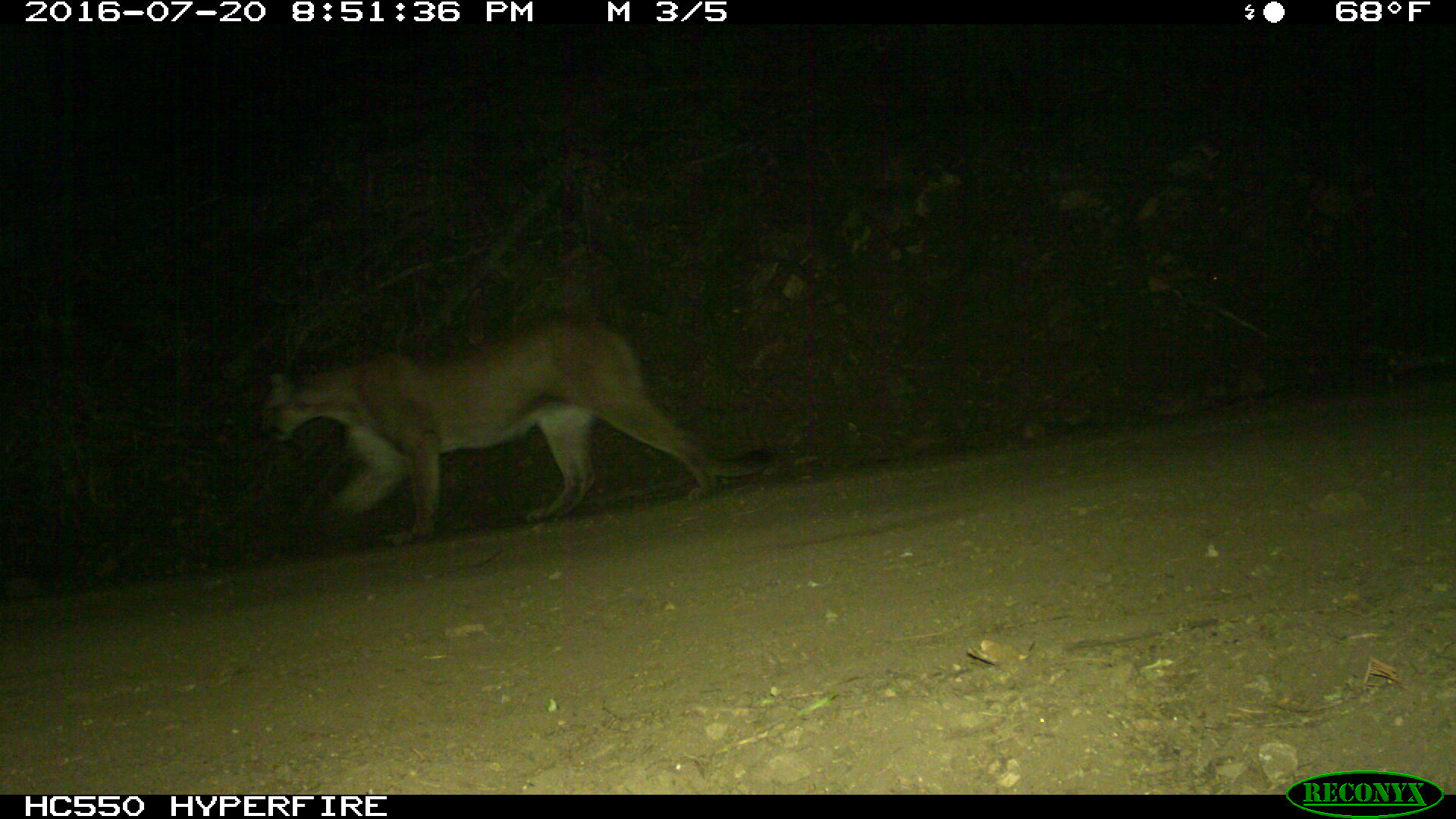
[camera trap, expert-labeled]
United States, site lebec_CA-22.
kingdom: Animalia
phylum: Chordata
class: Mammalia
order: Carnivora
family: Felidae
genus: Puma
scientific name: Puma concolor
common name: mountain lion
Puma concolor (mountain lion).